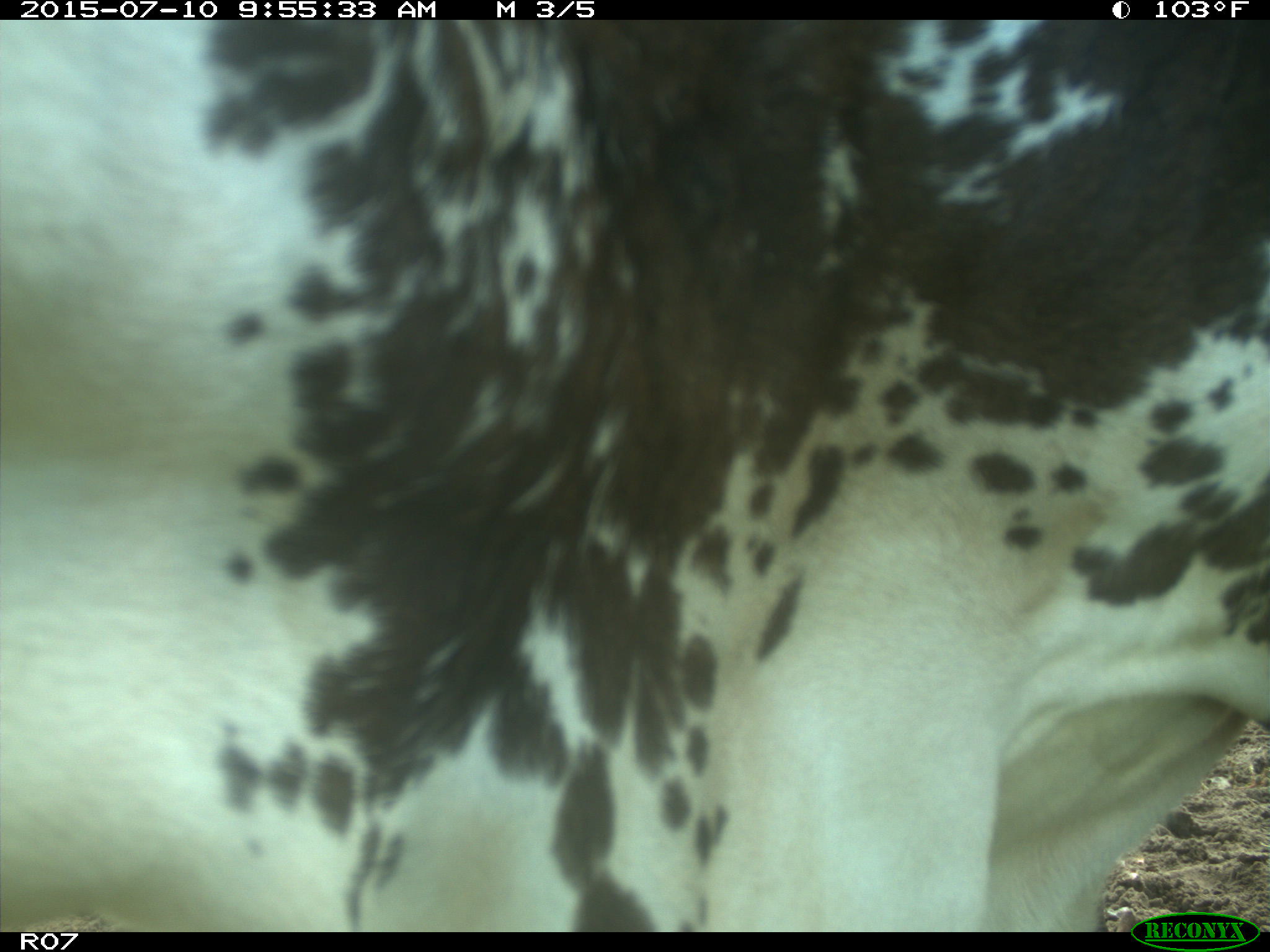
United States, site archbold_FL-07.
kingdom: Animalia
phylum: Chordata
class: Mammalia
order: Artiodactyla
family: Bovidae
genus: Bos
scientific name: Bos taurus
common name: domestic cow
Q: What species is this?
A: Bos taurus (domestic cow).